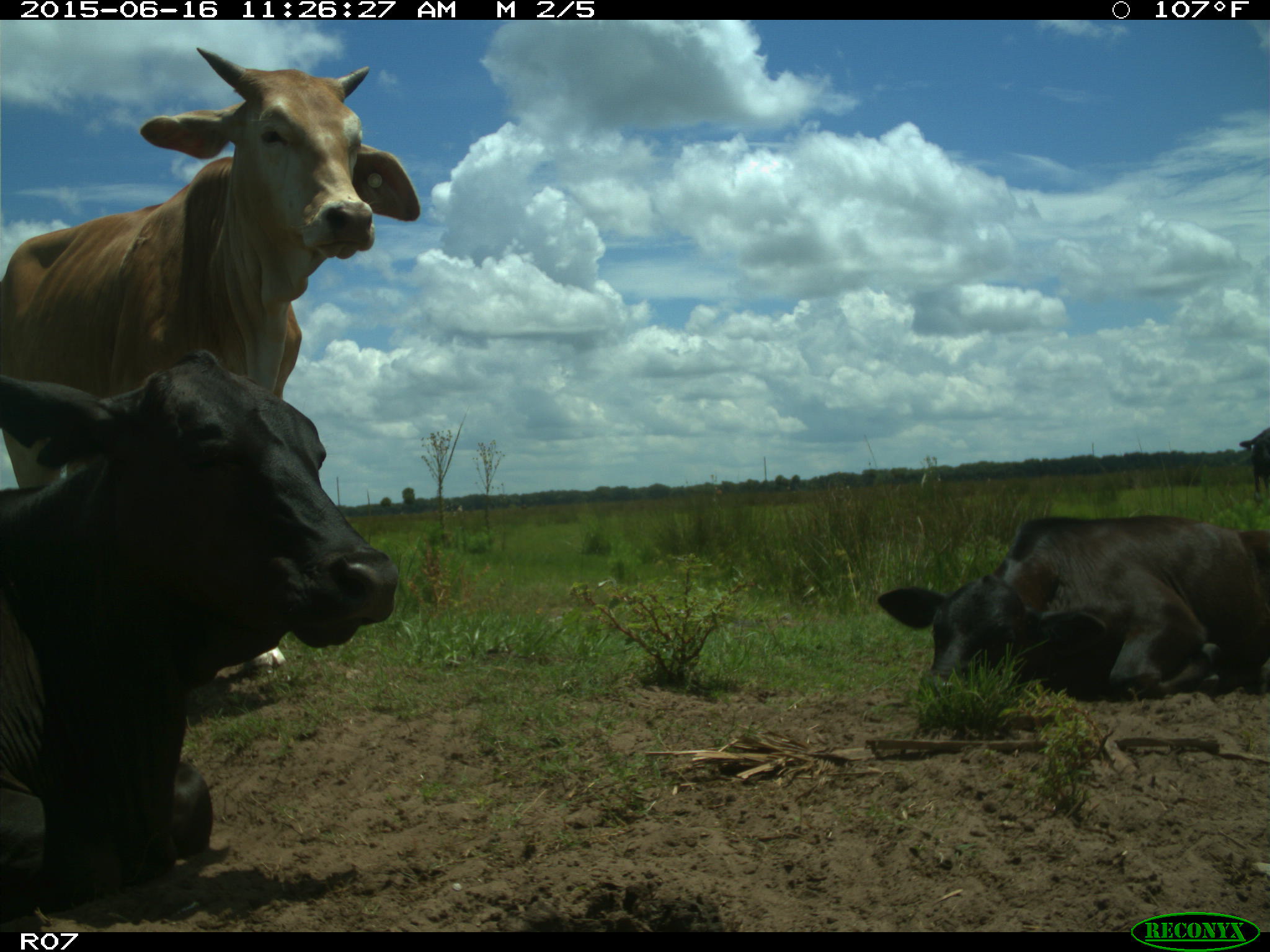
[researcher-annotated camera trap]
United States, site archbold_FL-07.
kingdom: Animalia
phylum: Chordata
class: Mammalia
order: Artiodactyla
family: Bovidae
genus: Bos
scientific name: Bos taurus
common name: domestic cow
Bos taurus (domestic cow).